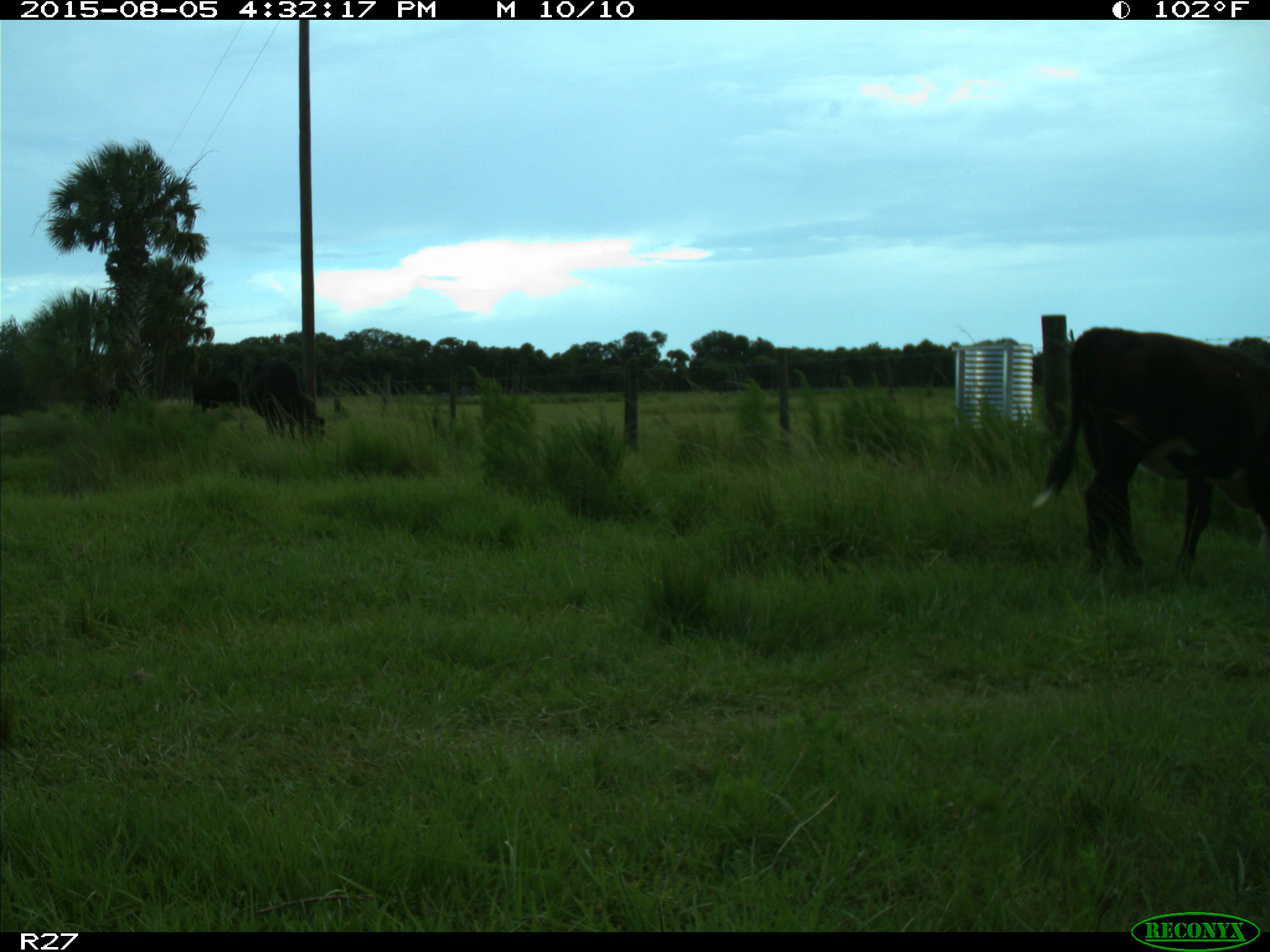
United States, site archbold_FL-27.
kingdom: Animalia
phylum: Chordata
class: Mammalia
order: Artiodactyla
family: Bovidae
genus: Bos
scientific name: Bos taurus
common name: domestic cow